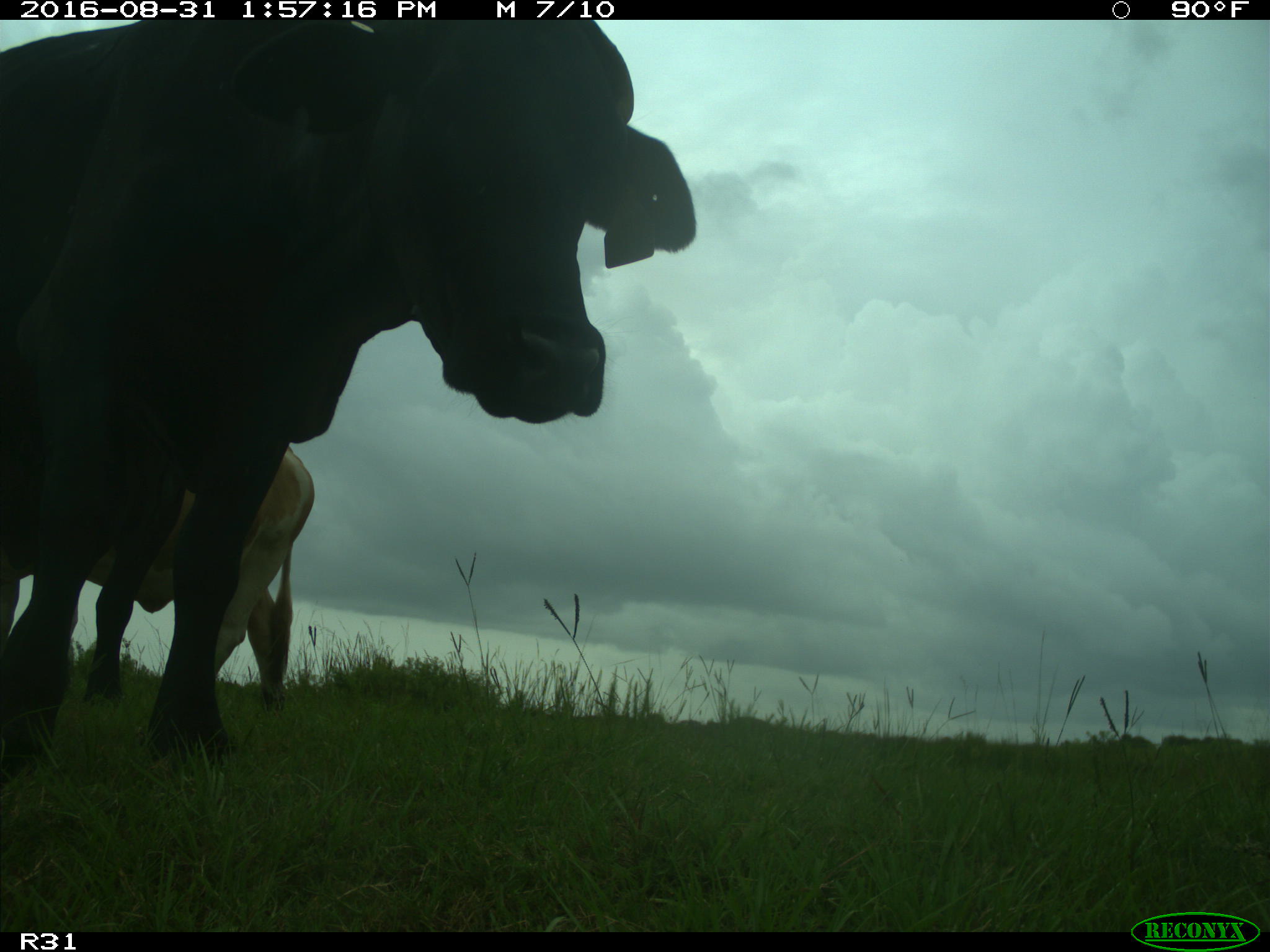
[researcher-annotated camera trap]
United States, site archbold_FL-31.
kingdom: Animalia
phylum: Chordata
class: Mammalia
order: Artiodactyla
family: Bovidae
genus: Bos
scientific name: Bos taurus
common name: domestic cow